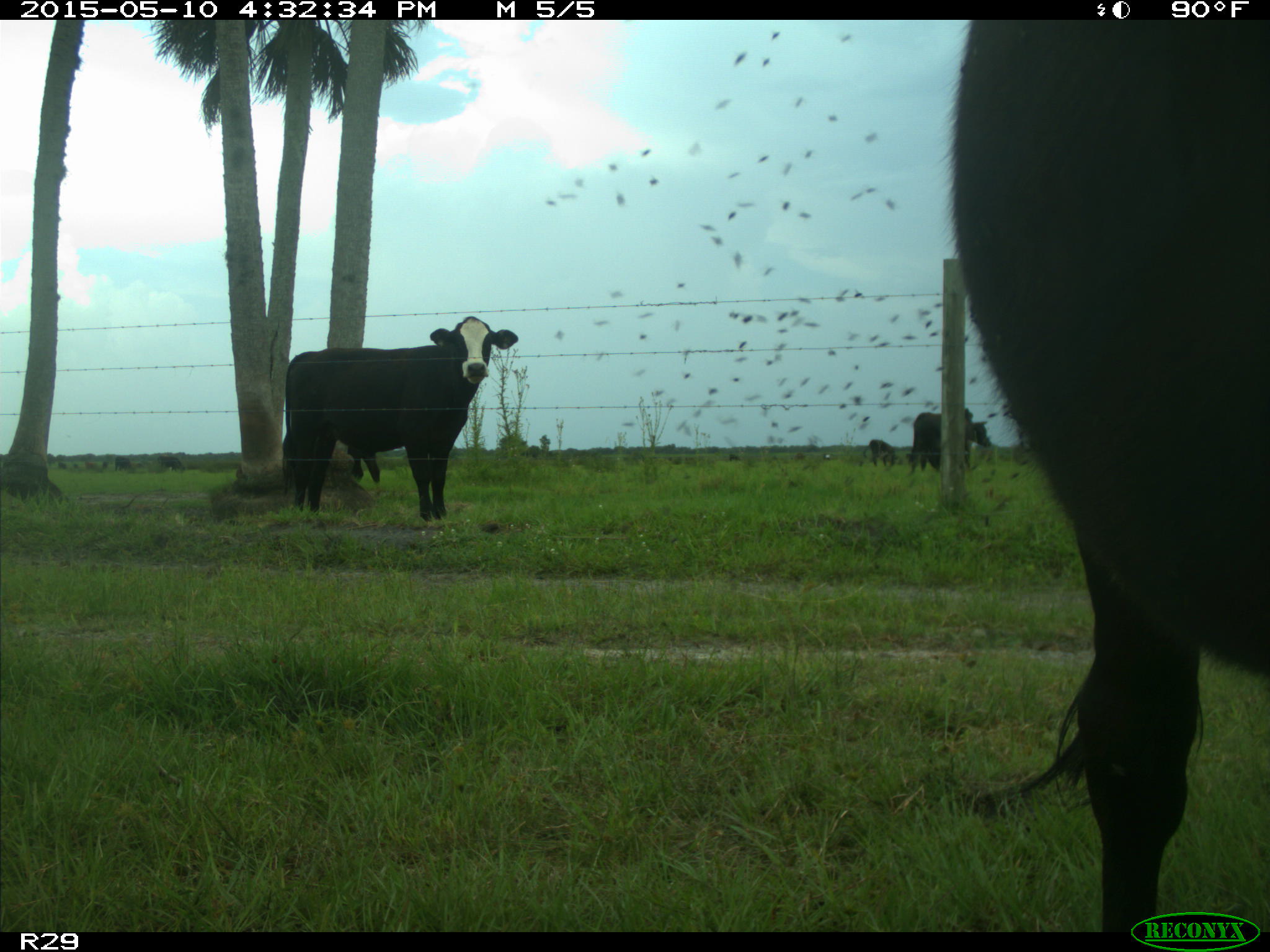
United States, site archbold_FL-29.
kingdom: Animalia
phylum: Chordata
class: Mammalia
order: Artiodactyla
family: Bovidae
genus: Bos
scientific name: Bos taurus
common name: domestic cow